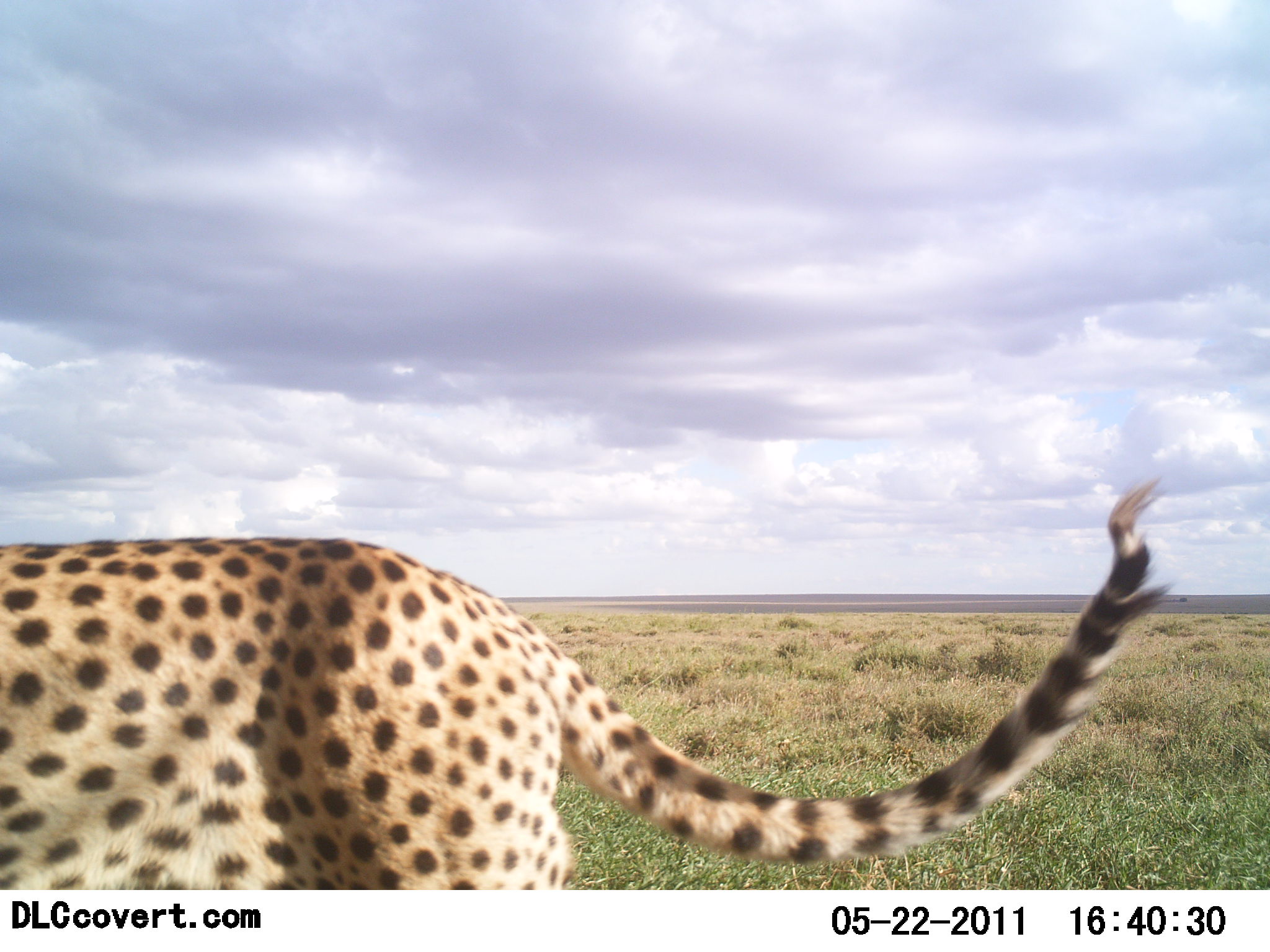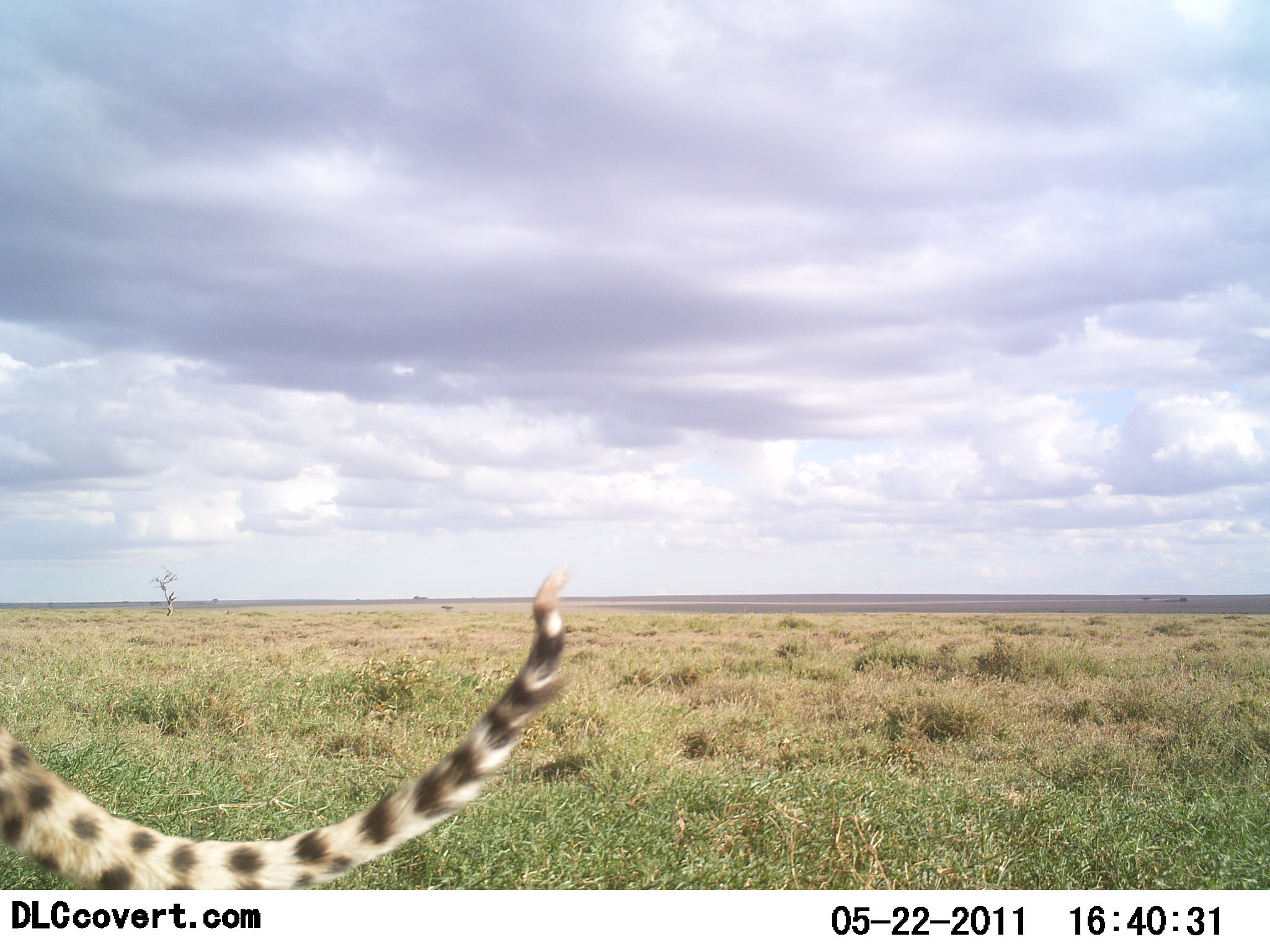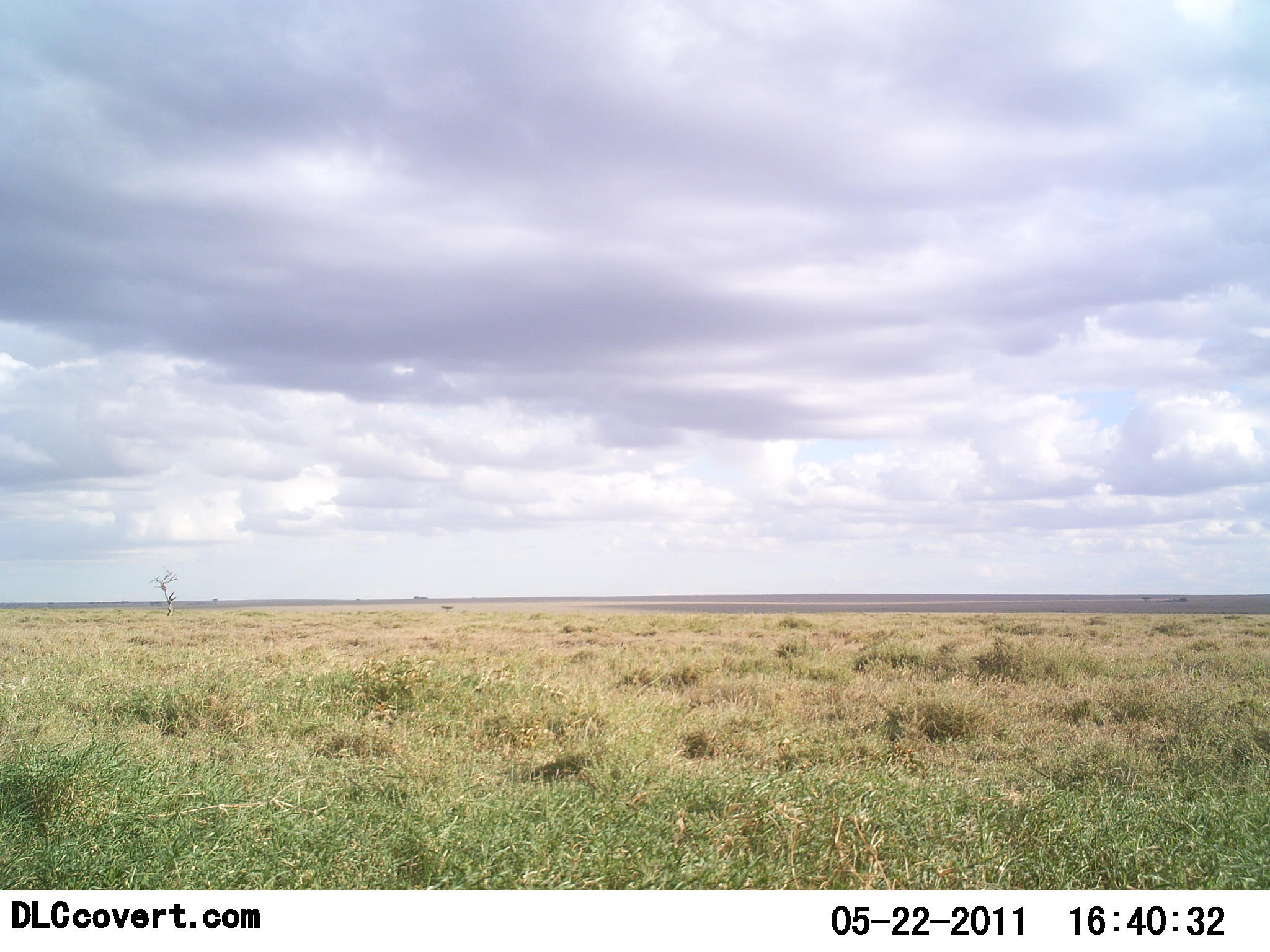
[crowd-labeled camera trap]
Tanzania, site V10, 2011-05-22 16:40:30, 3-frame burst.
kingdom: Animalia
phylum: Chordata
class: Mammalia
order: Carnivora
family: Felidae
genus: Acinonyx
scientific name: Acinonyx jubatus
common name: cheetah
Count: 1.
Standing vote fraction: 8%.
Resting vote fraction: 0%.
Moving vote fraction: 100%.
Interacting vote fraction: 0%.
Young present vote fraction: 0%.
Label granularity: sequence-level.